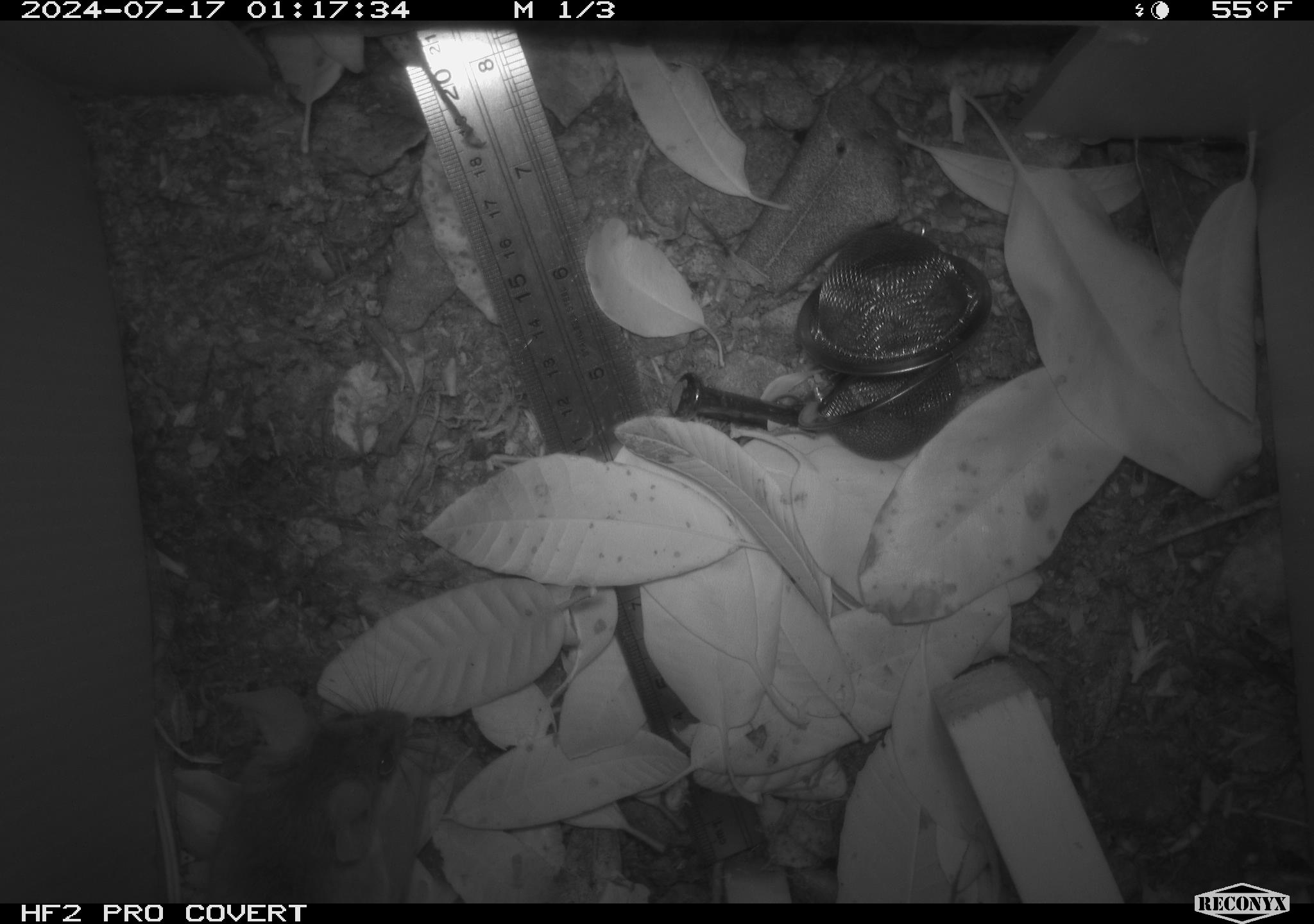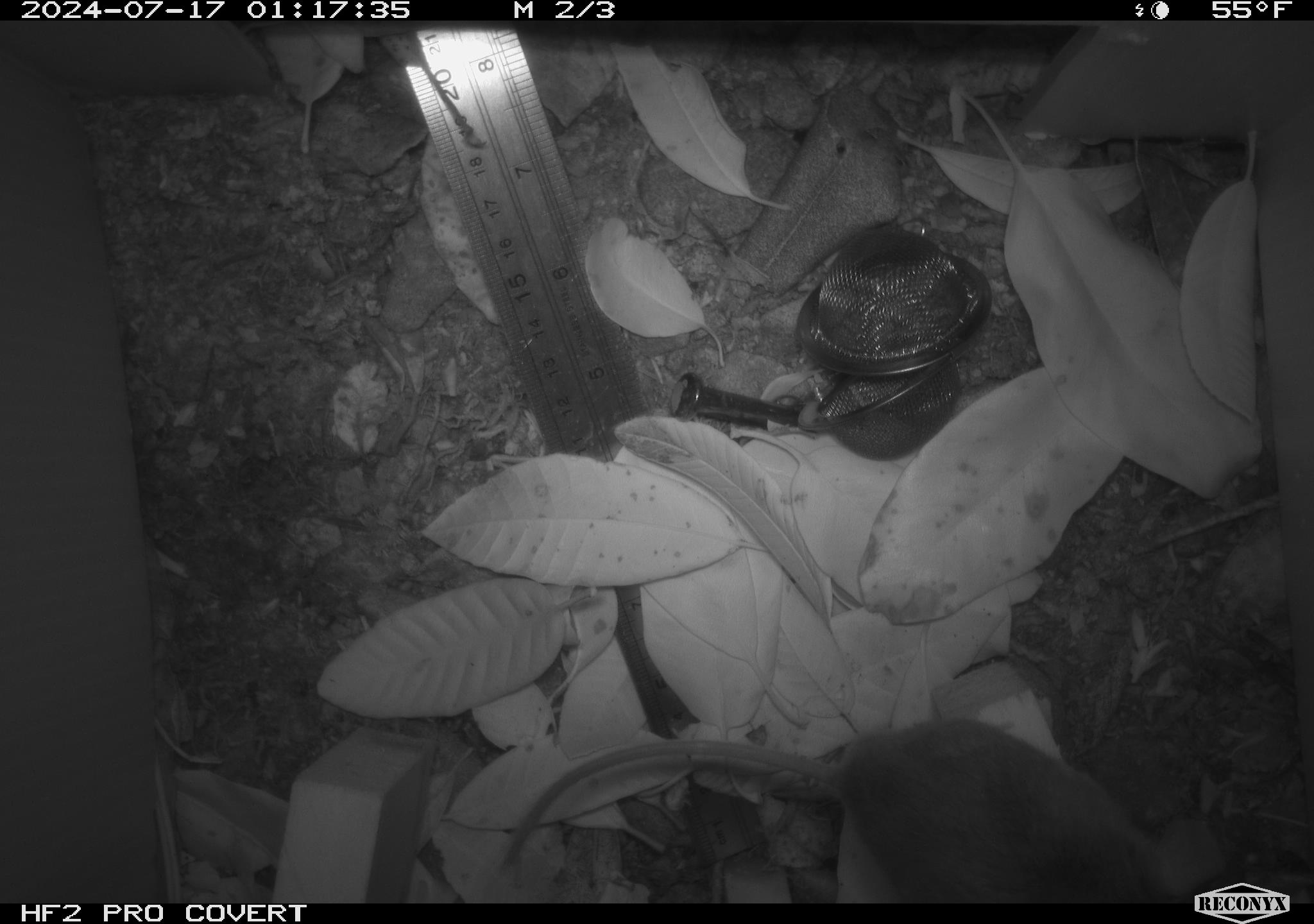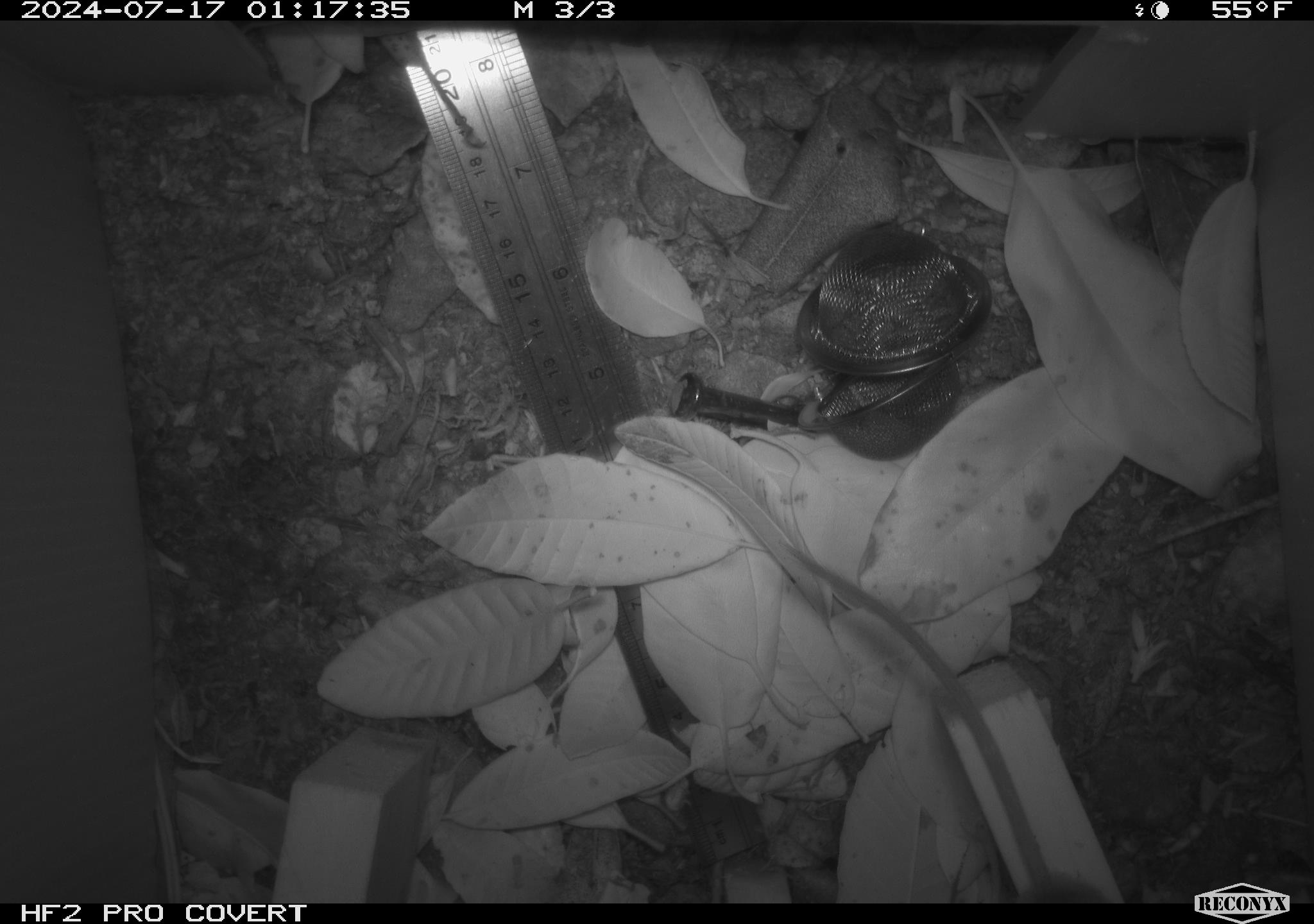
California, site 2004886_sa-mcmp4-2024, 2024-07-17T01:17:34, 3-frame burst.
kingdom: Animalia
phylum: Chordata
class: Mammalia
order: Rodentia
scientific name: Rodentia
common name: mouse species